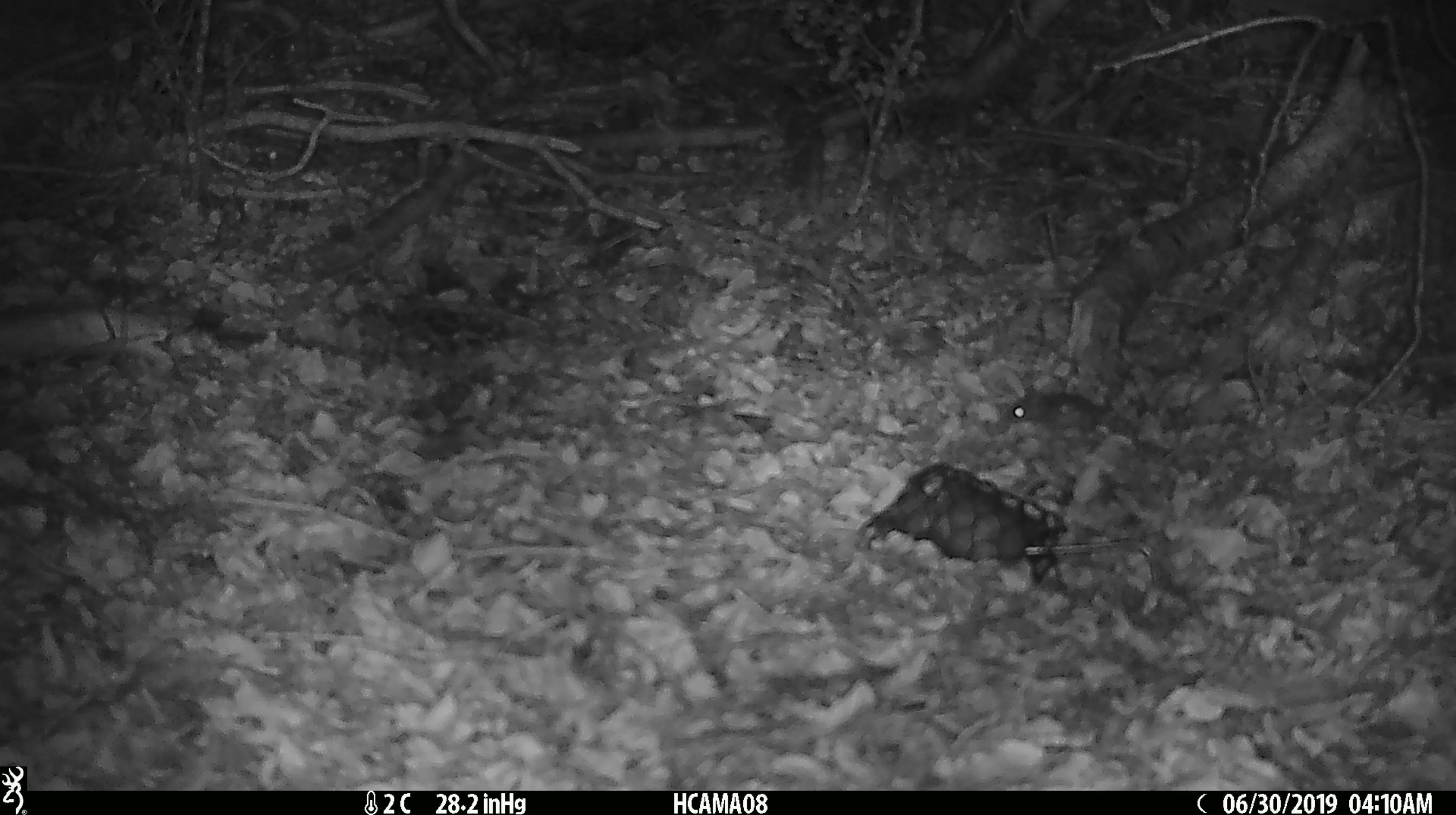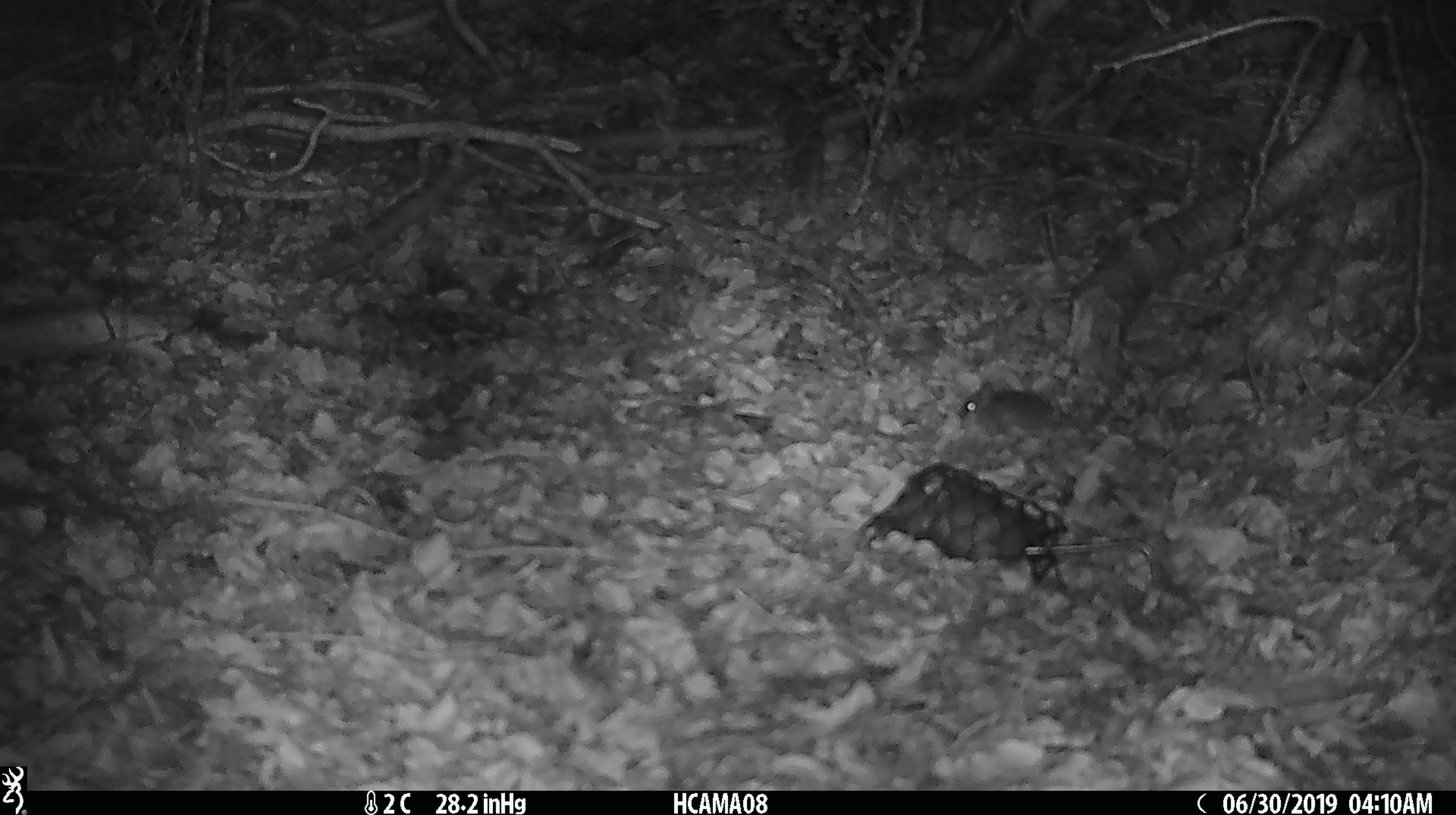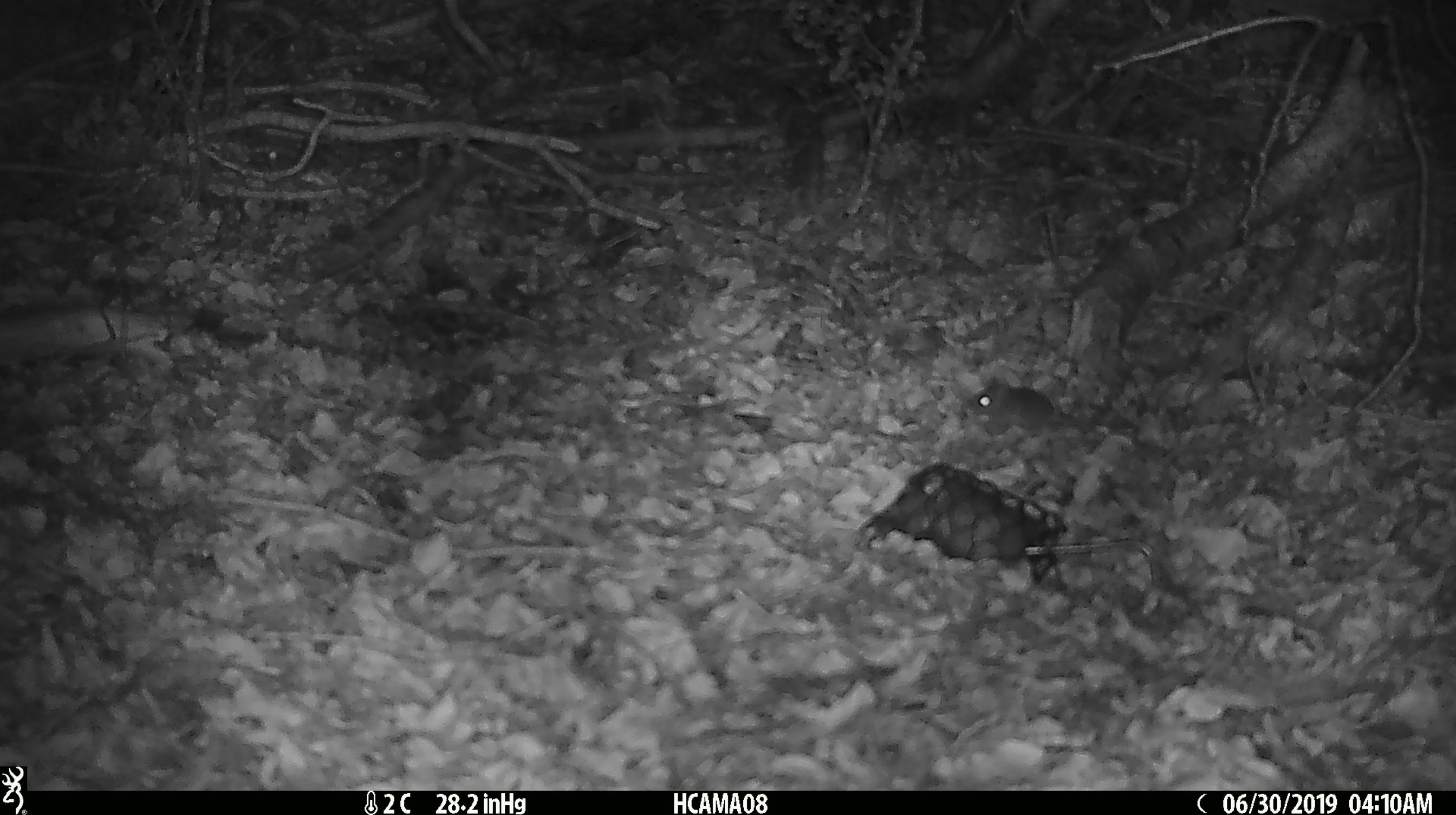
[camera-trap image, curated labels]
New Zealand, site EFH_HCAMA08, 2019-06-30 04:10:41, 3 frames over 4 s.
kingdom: Animalia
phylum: Chordata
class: Mammalia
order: Rodentia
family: Muridae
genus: Mus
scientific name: Mus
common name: mouse